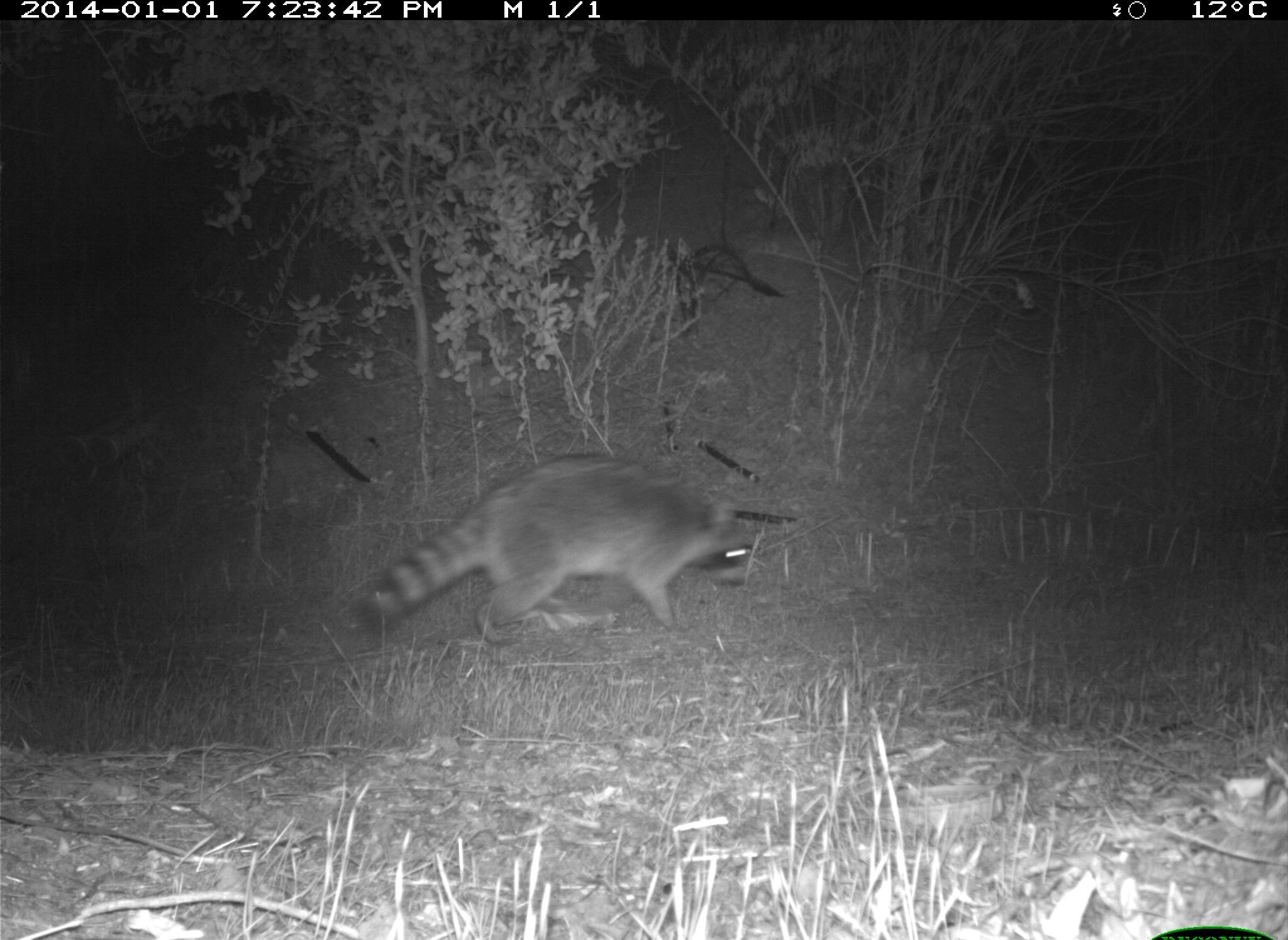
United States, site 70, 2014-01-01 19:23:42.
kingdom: Animalia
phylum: Chordata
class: Mammalia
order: Carnivora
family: Procyonidae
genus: Procyon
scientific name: Procyon lotor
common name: raccoon